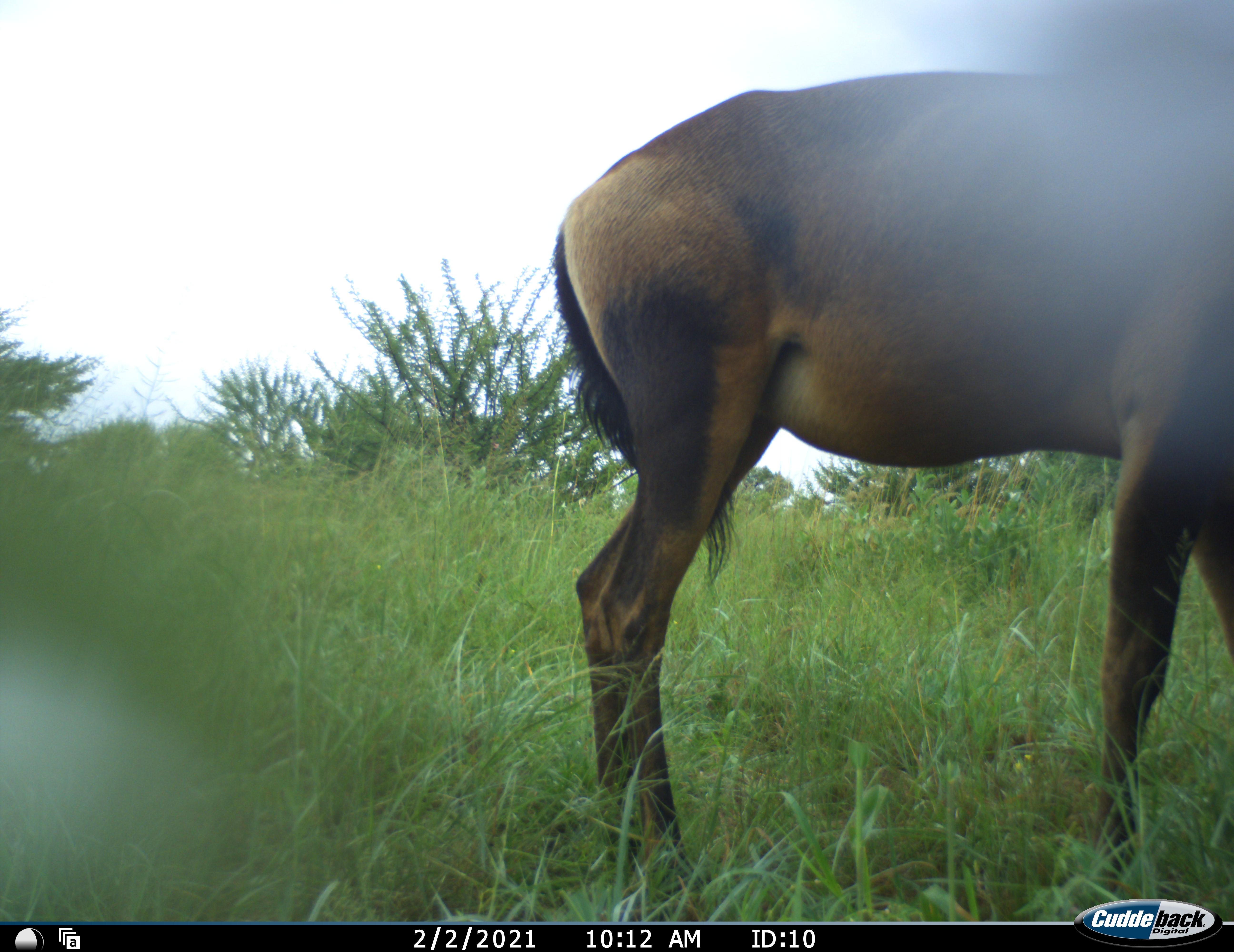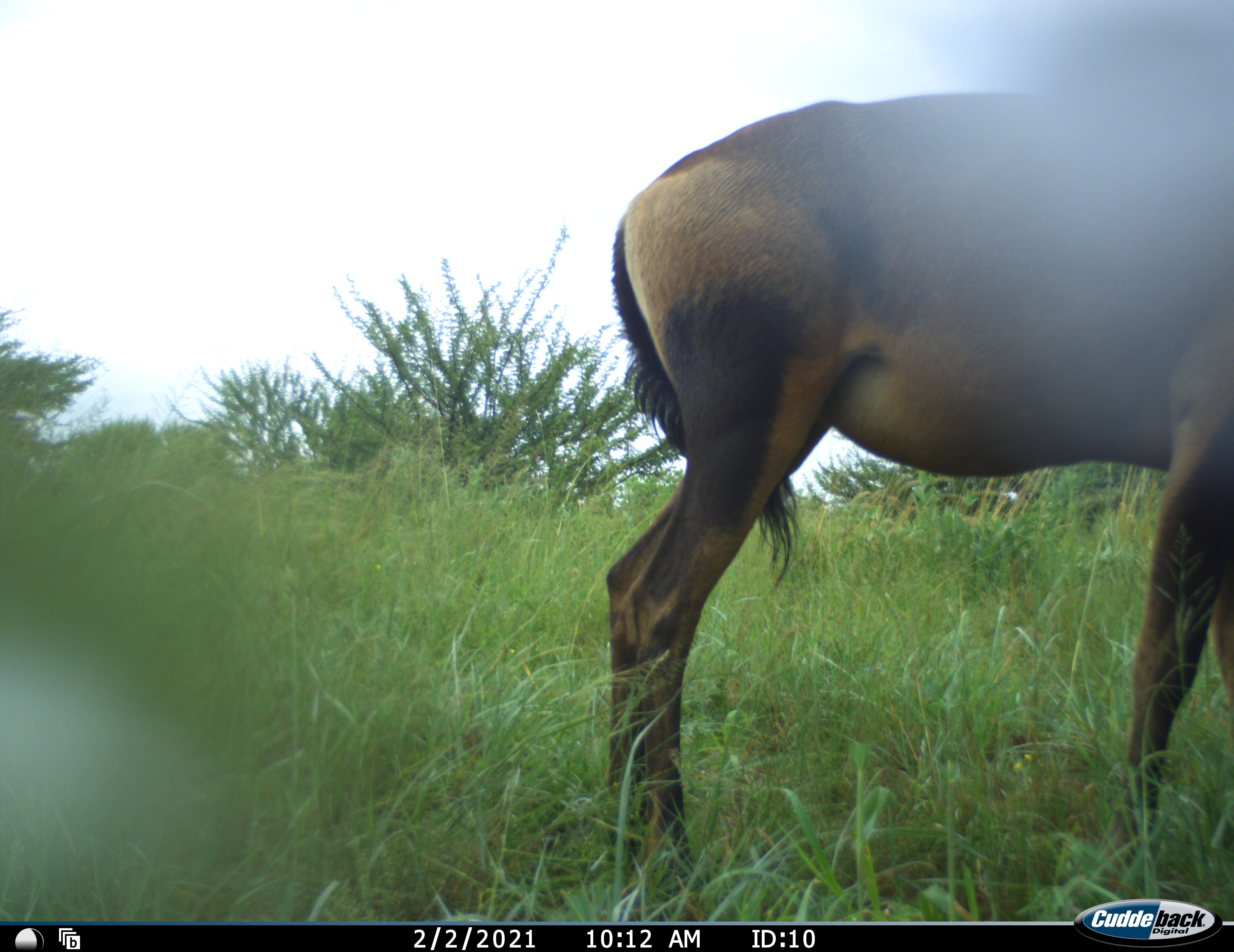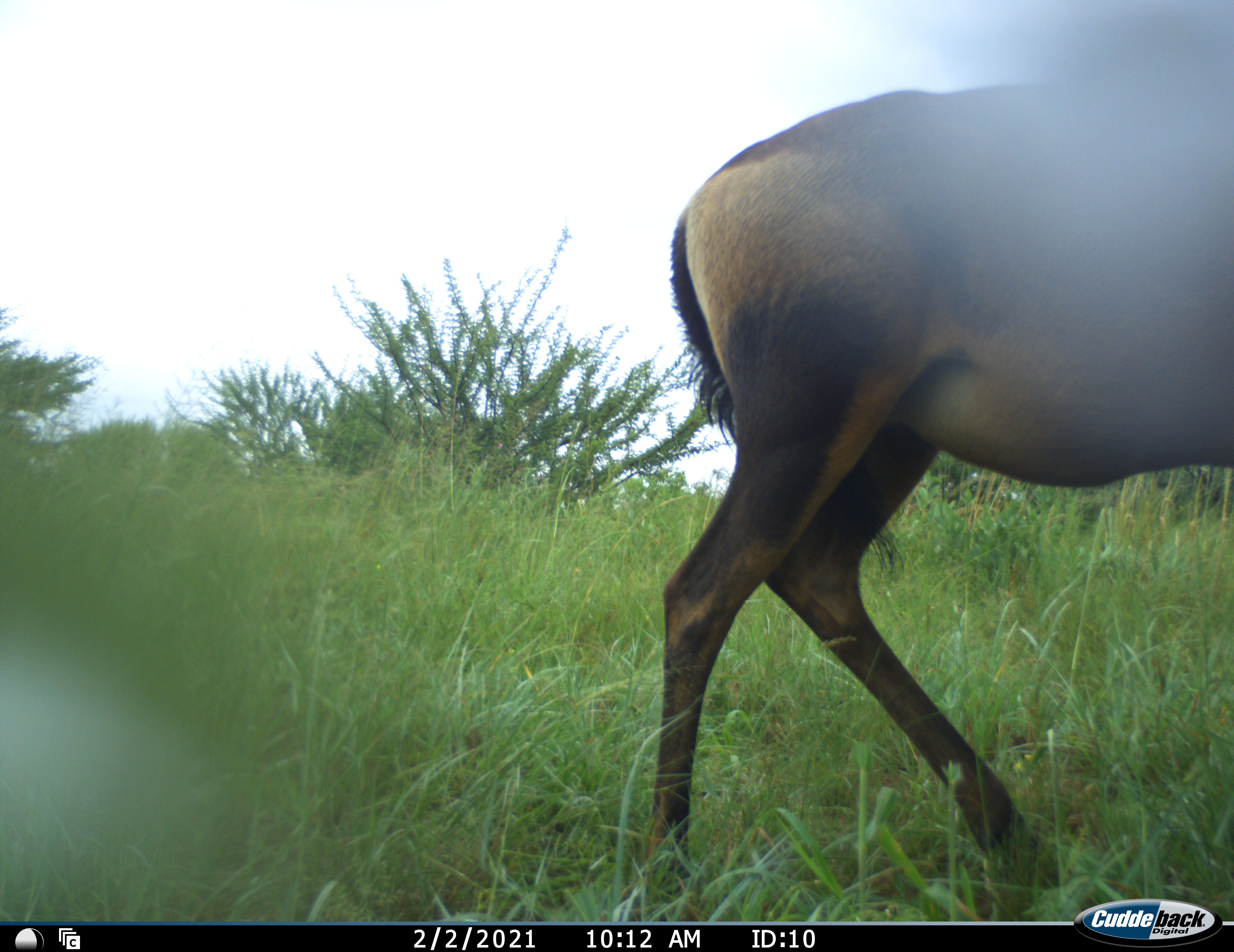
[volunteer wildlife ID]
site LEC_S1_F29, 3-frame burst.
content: unidentified animal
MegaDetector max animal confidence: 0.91